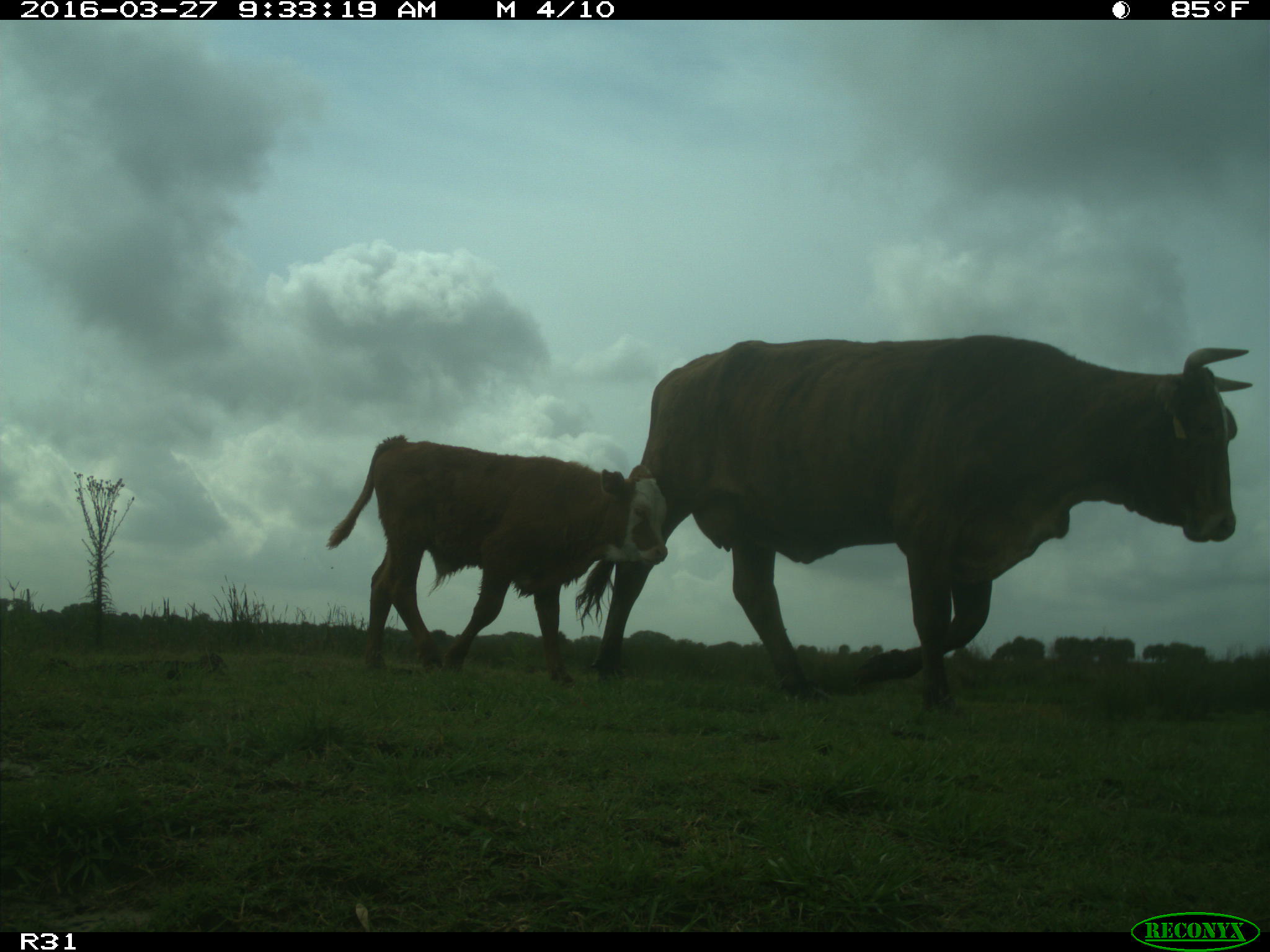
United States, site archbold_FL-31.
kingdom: Animalia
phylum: Chordata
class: Mammalia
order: Artiodactyla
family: Bovidae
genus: Bos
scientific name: Bos taurus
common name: domestic cow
Bos taurus (domestic cow).